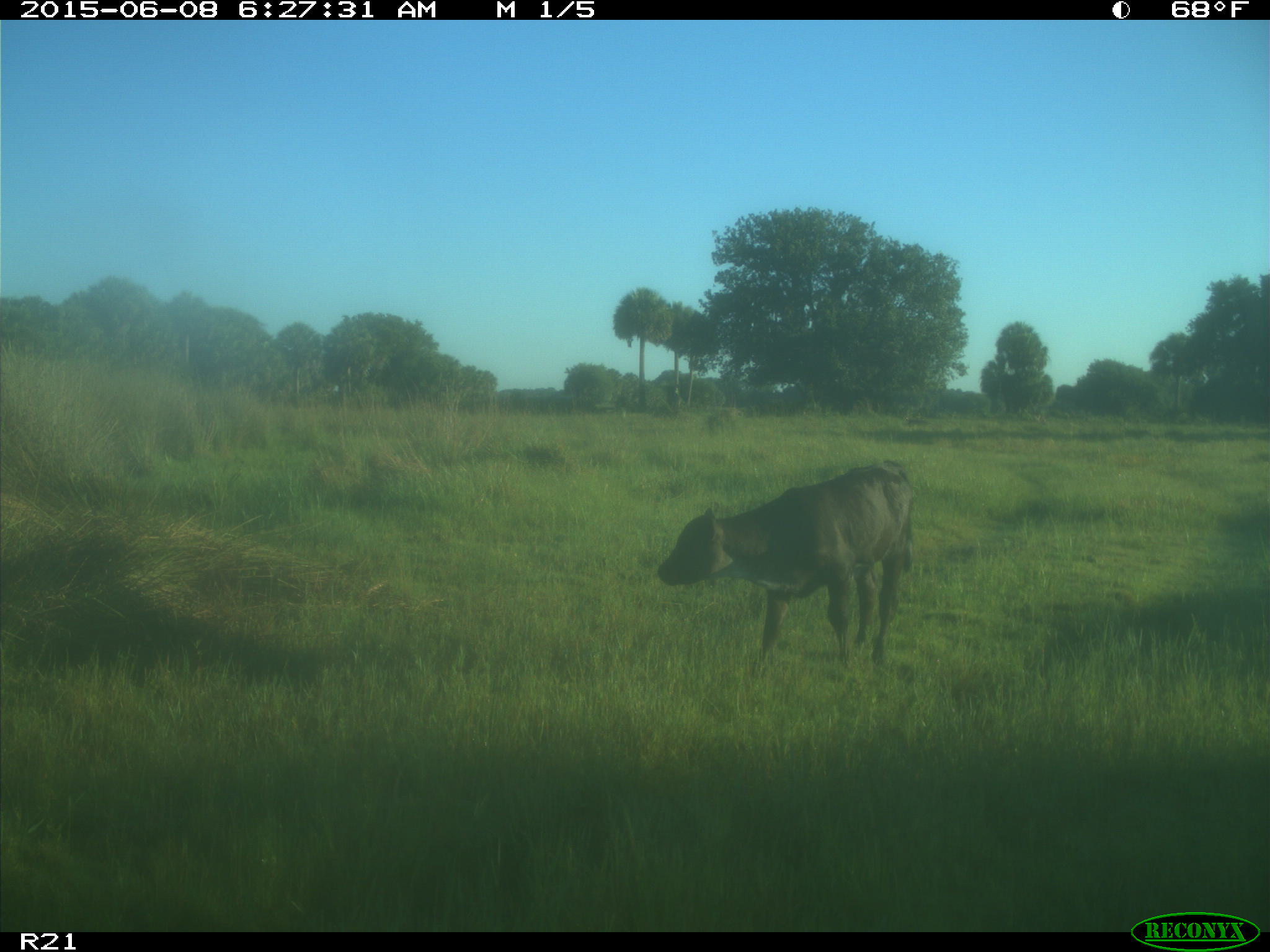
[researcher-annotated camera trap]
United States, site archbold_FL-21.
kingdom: Animalia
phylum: Chordata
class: Mammalia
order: Artiodactyla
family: Bovidae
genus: Bos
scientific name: Bos taurus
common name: domestic cow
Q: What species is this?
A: Bos taurus (domestic cow).